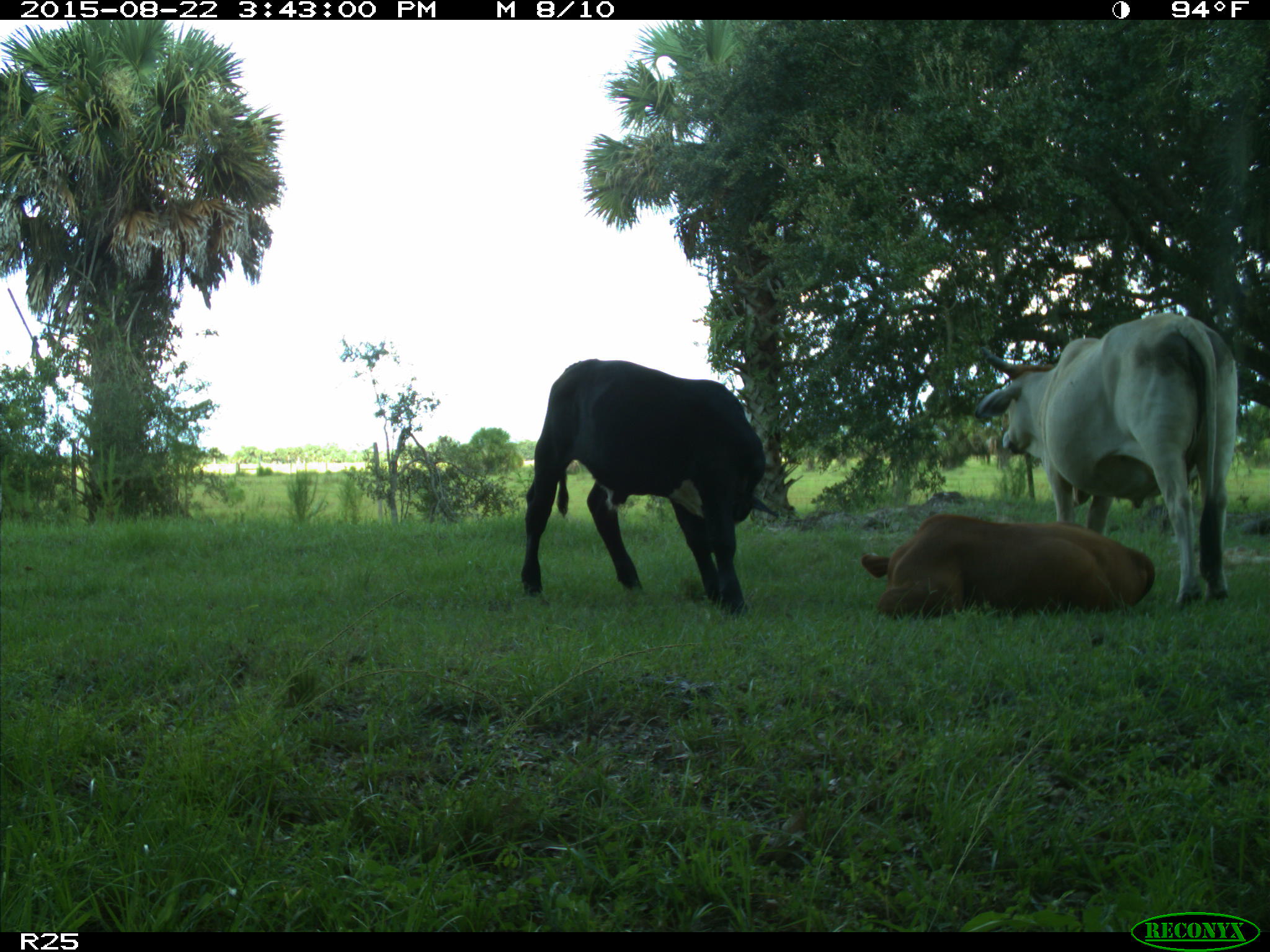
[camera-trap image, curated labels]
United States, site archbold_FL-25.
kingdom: Animalia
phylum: Chordata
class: Mammalia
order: Artiodactyla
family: Bovidae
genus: Bos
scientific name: Bos taurus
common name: domestic cow